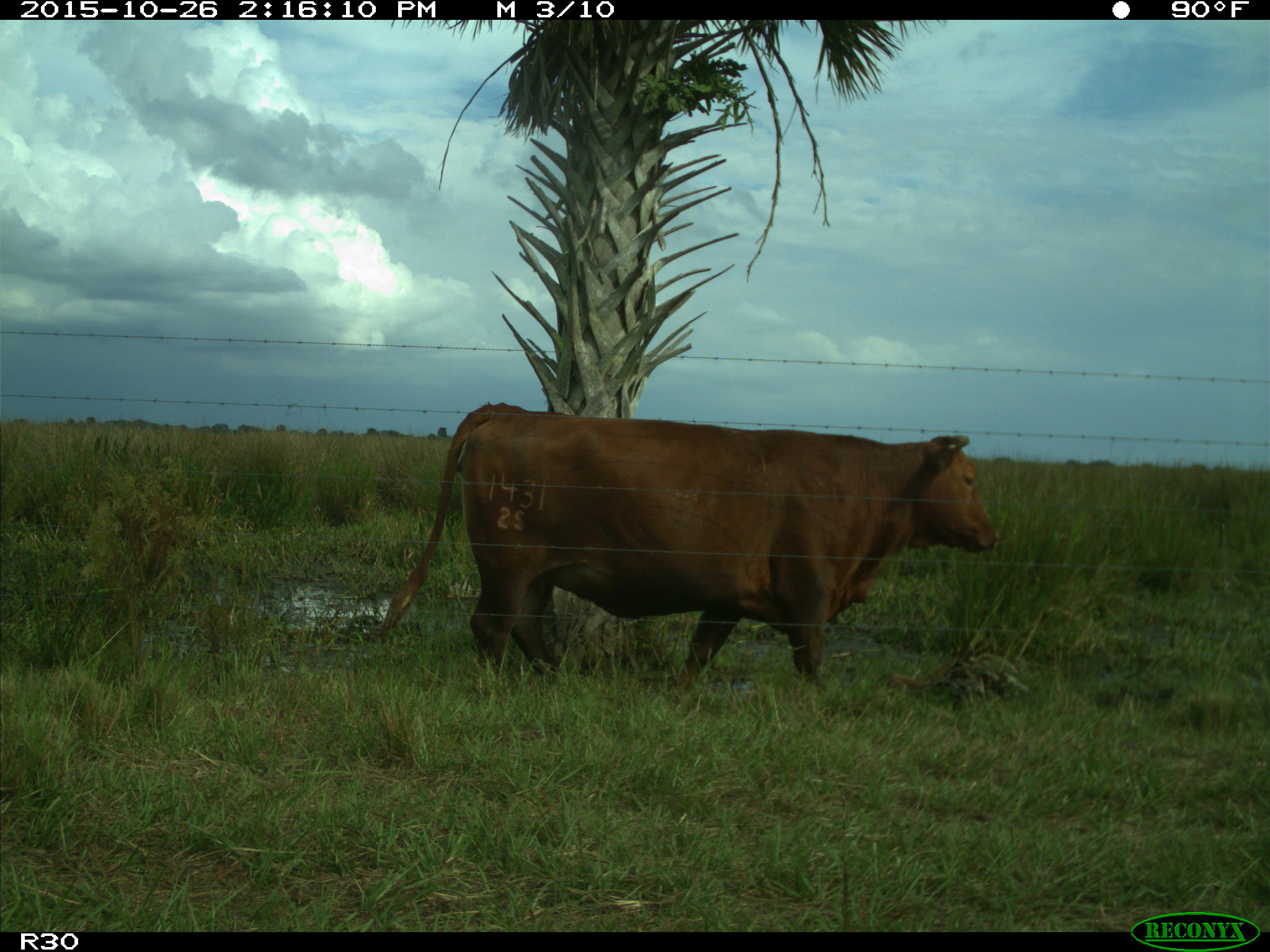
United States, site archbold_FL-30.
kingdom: Animalia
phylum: Chordata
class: Mammalia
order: Artiodactyla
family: Bovidae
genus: Bos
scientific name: Bos taurus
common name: domestic cow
Bos taurus (domestic cow).